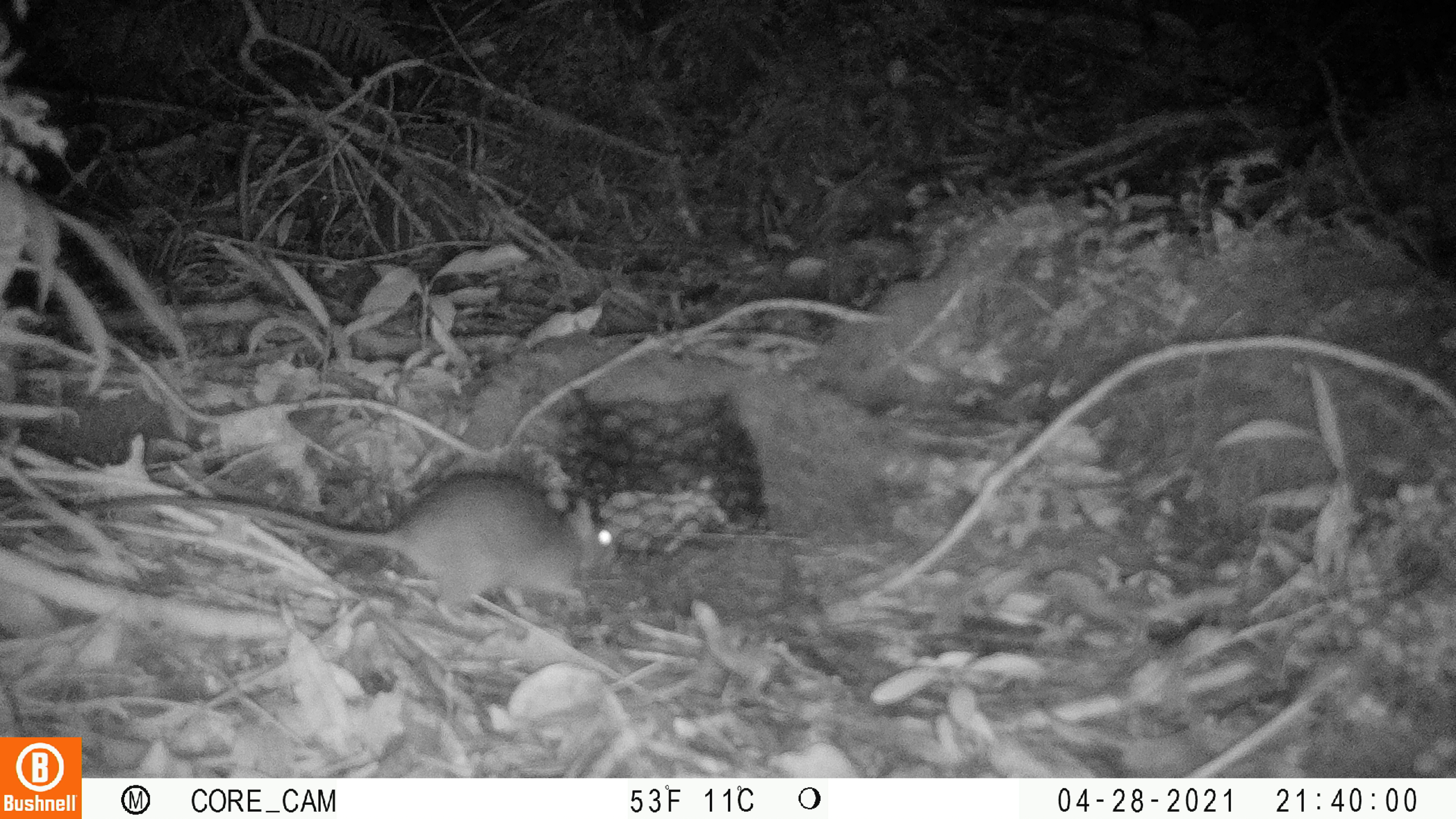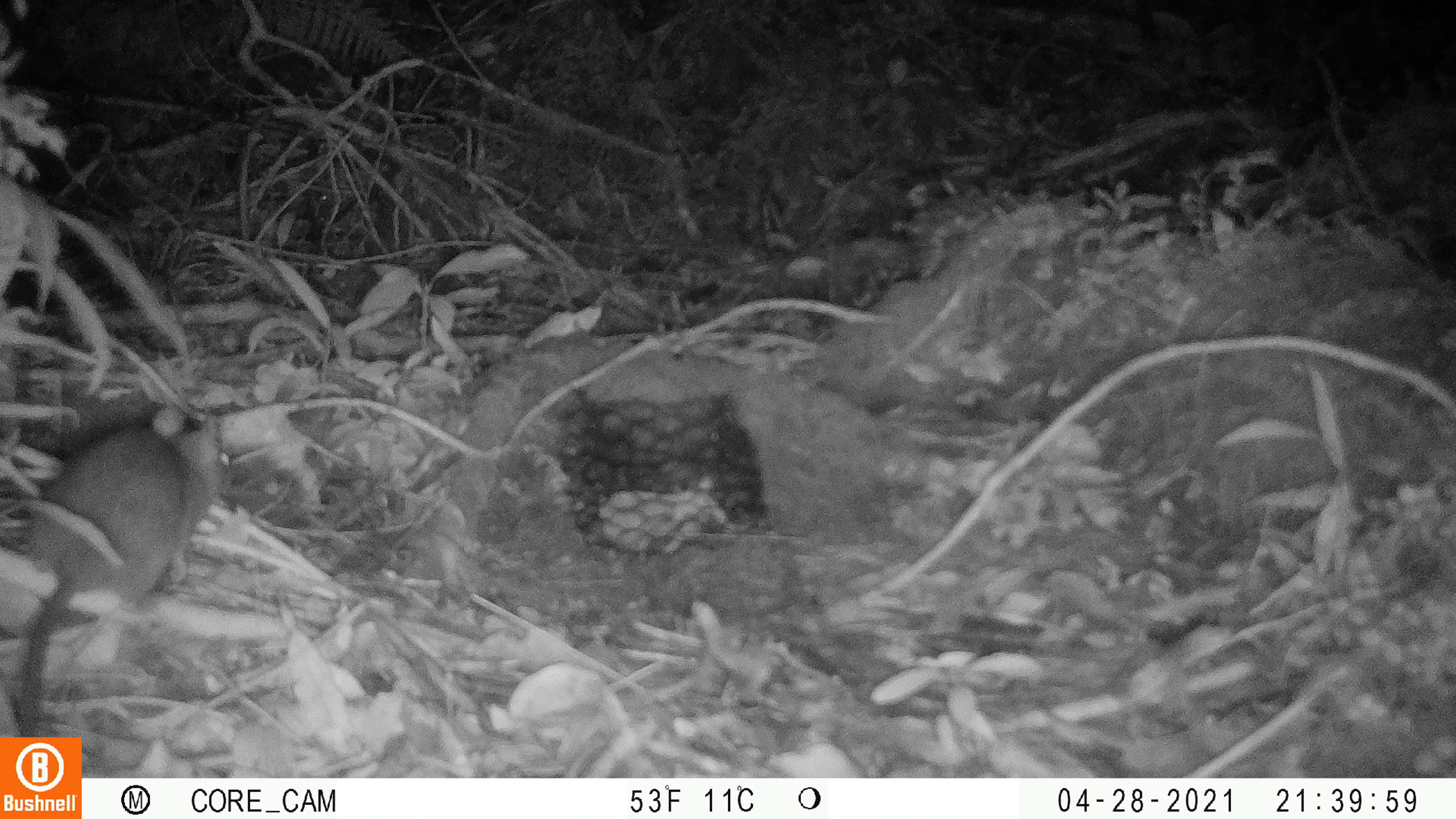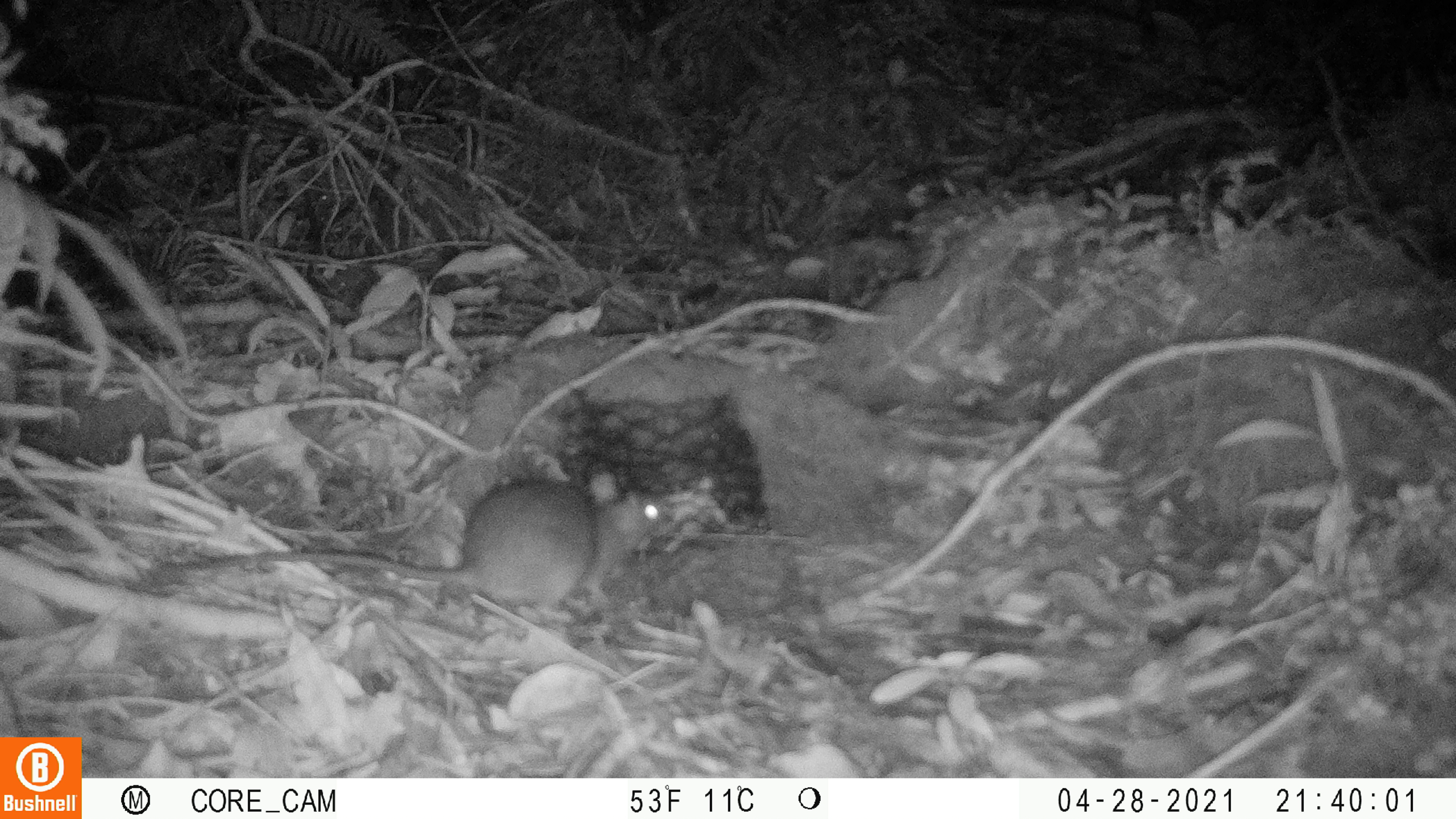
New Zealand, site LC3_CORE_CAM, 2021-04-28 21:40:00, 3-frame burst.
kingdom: Animalia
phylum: Chordata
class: Mammalia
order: Rodentia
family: Muridae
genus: Rattus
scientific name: Rattus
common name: rat